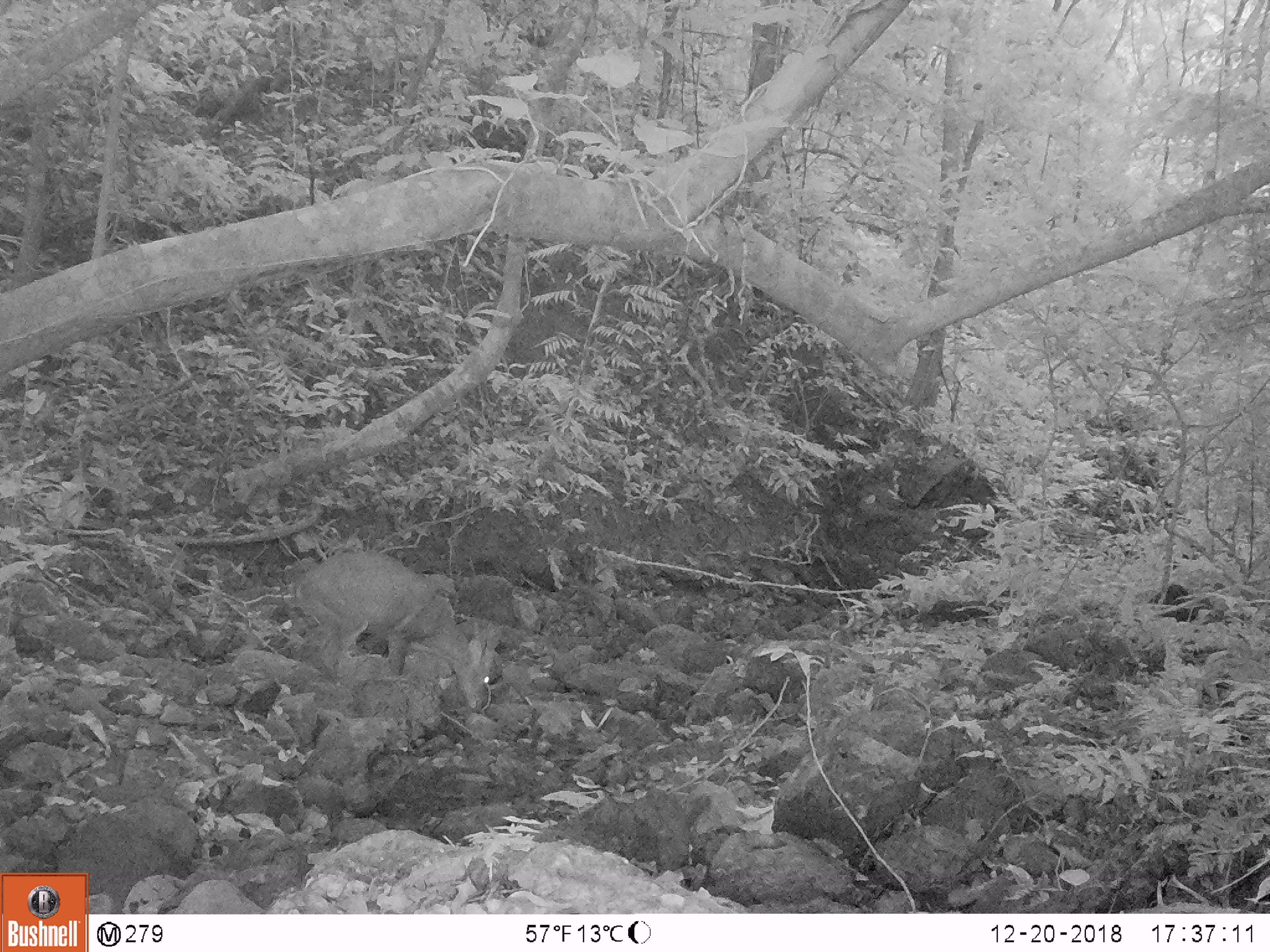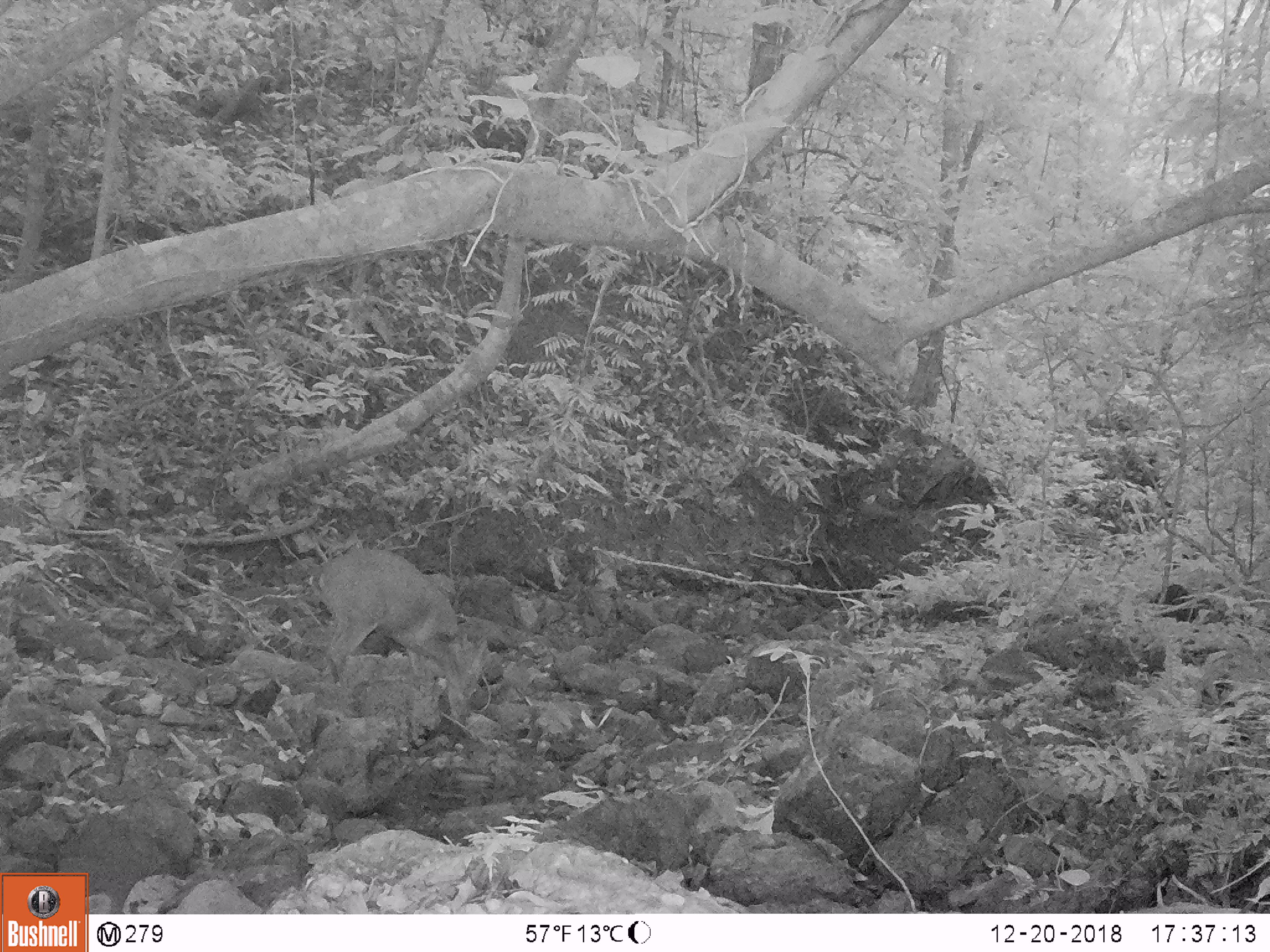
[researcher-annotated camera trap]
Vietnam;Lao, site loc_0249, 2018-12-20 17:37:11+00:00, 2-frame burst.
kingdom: Animalia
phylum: Chordata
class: Mammalia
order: Artiodactyla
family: Cervidae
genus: Muntiacus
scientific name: Muntiacus vuquangensis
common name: large-antlered muntjac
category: large antlered muntjac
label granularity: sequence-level